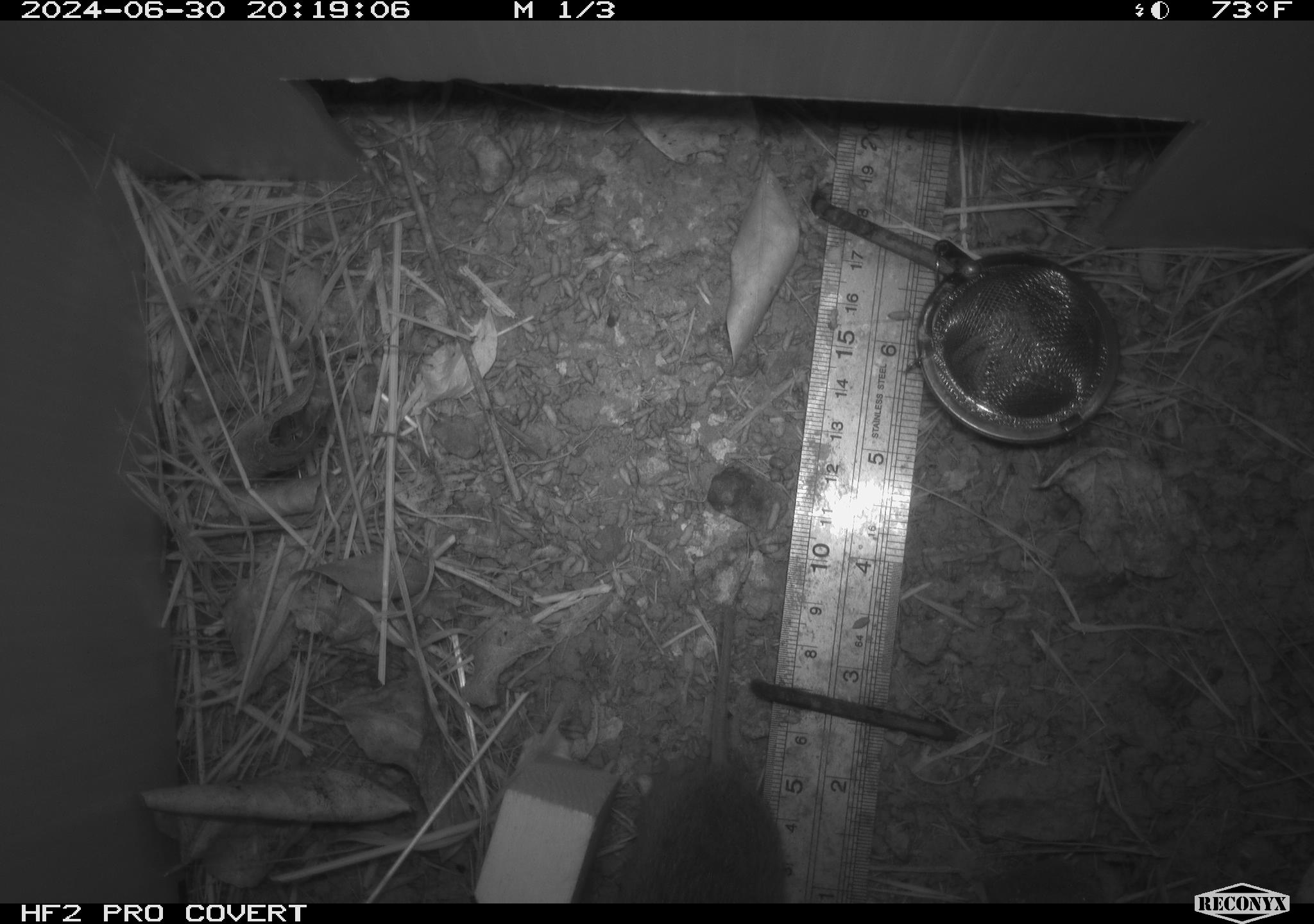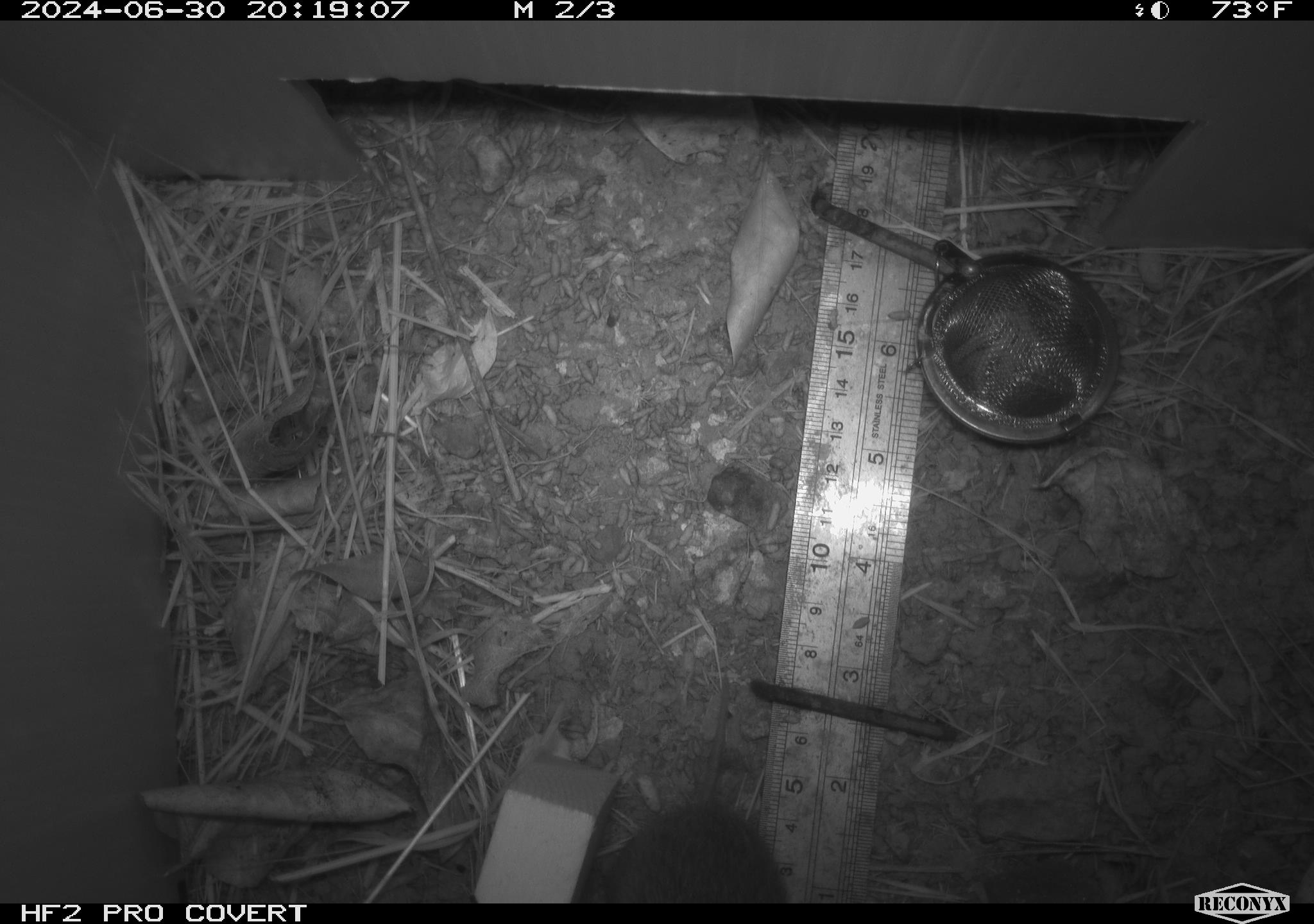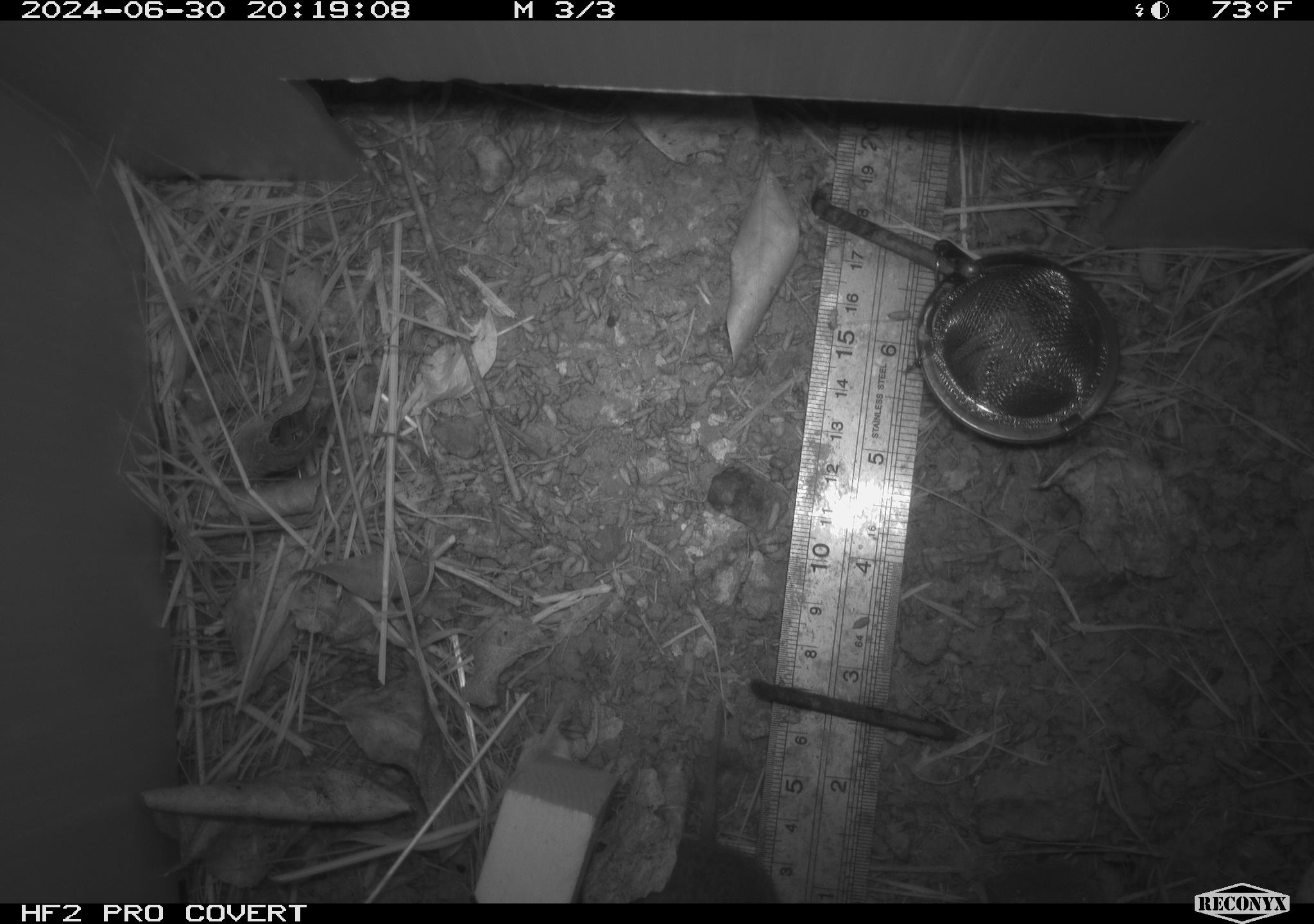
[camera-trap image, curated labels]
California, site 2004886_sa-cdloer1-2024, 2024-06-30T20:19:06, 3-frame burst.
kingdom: Animalia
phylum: Chordata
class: Mammalia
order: Rodentia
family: Cricetidae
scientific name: Arvicolinae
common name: voles, lemmings, and muskrats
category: arvicolinae subfamily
Arvicolinae subfamily (voles, lemmings, and muskrats) (Arvicolinae).